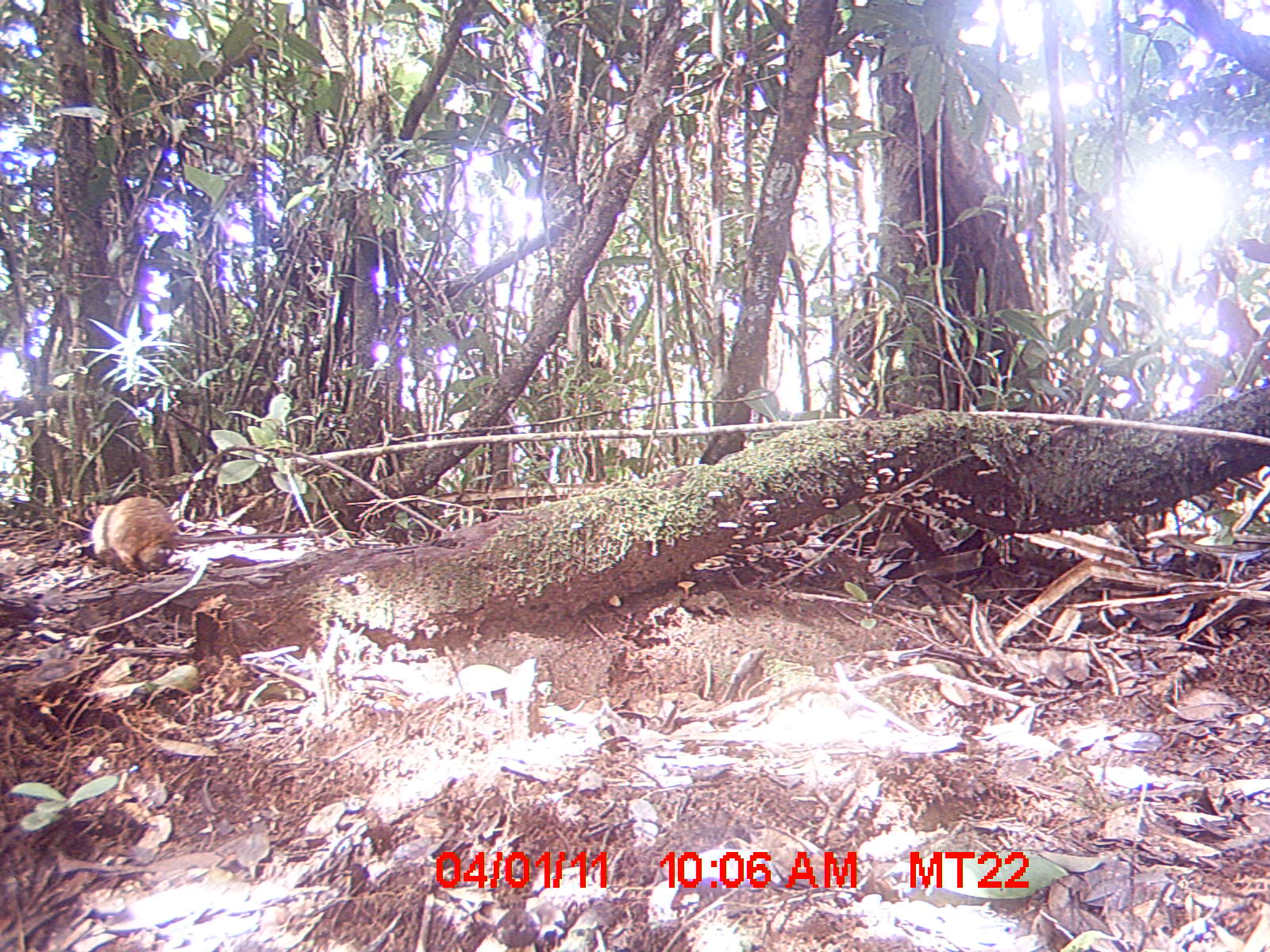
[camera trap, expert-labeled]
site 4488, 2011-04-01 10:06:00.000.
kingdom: Animalia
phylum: Chordata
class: Mammalia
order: Rodentia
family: Nesomyidae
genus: Nesomys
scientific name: Nesomys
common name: nesomys rodents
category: nesomys sp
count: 1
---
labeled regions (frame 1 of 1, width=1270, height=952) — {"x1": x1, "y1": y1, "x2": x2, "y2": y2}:
nesomys sp: {"x1": 91, "y1": 496, "x2": 305, "y2": 571}